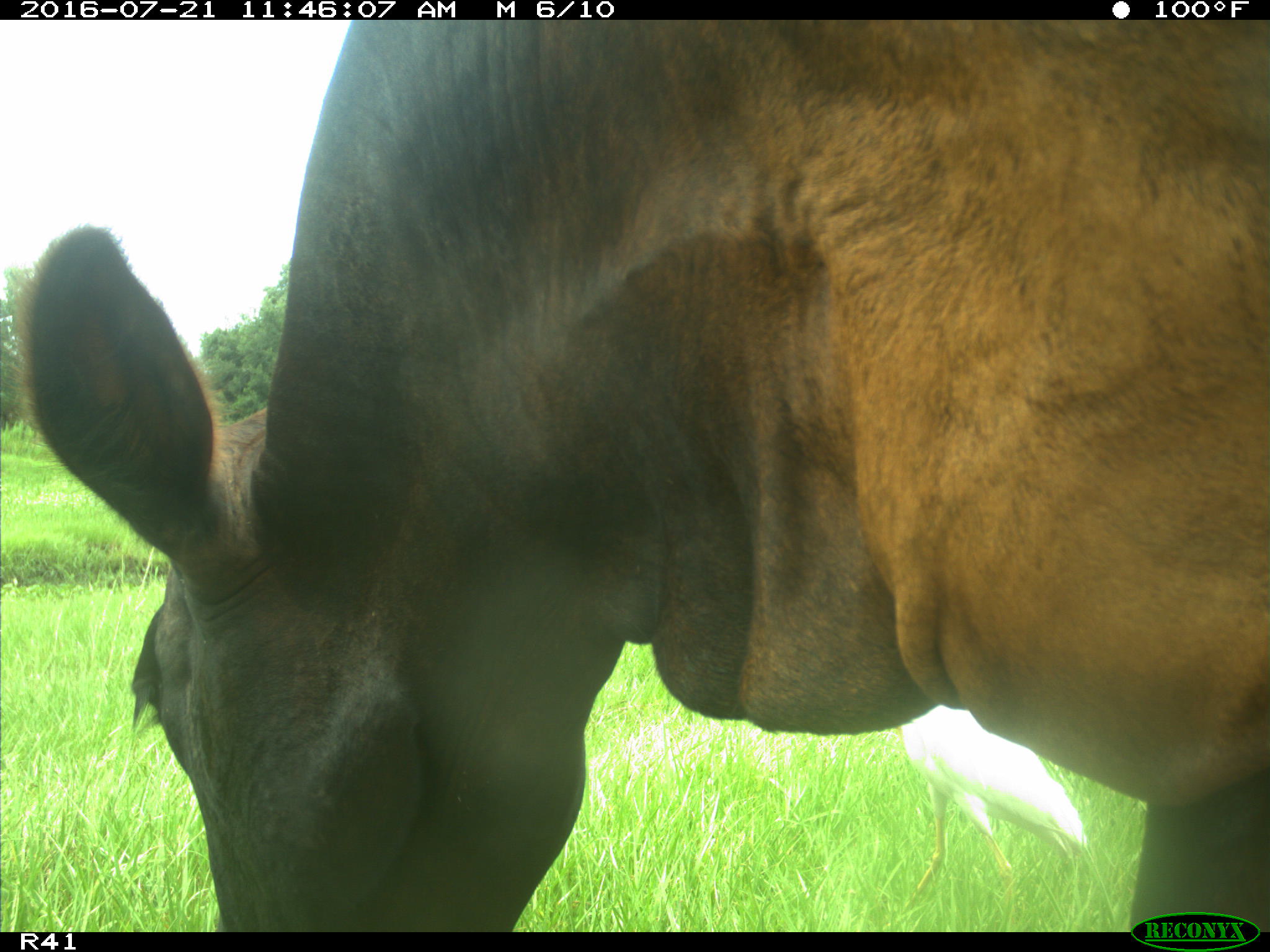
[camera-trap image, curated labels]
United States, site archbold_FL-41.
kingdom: Animalia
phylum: Chordata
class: Mammalia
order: Artiodactyla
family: Bovidae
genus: Bos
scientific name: Bos taurus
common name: domestic cow